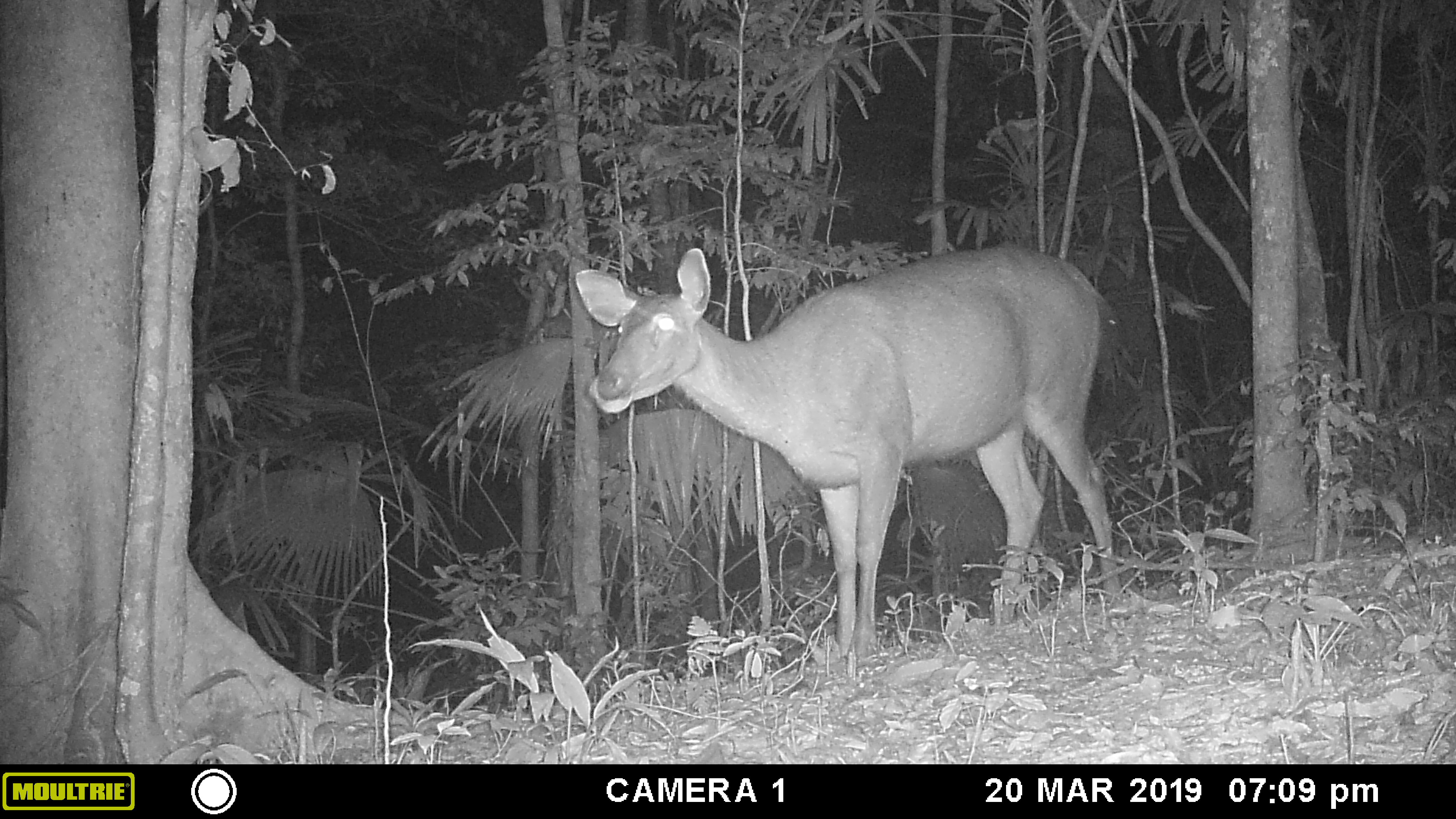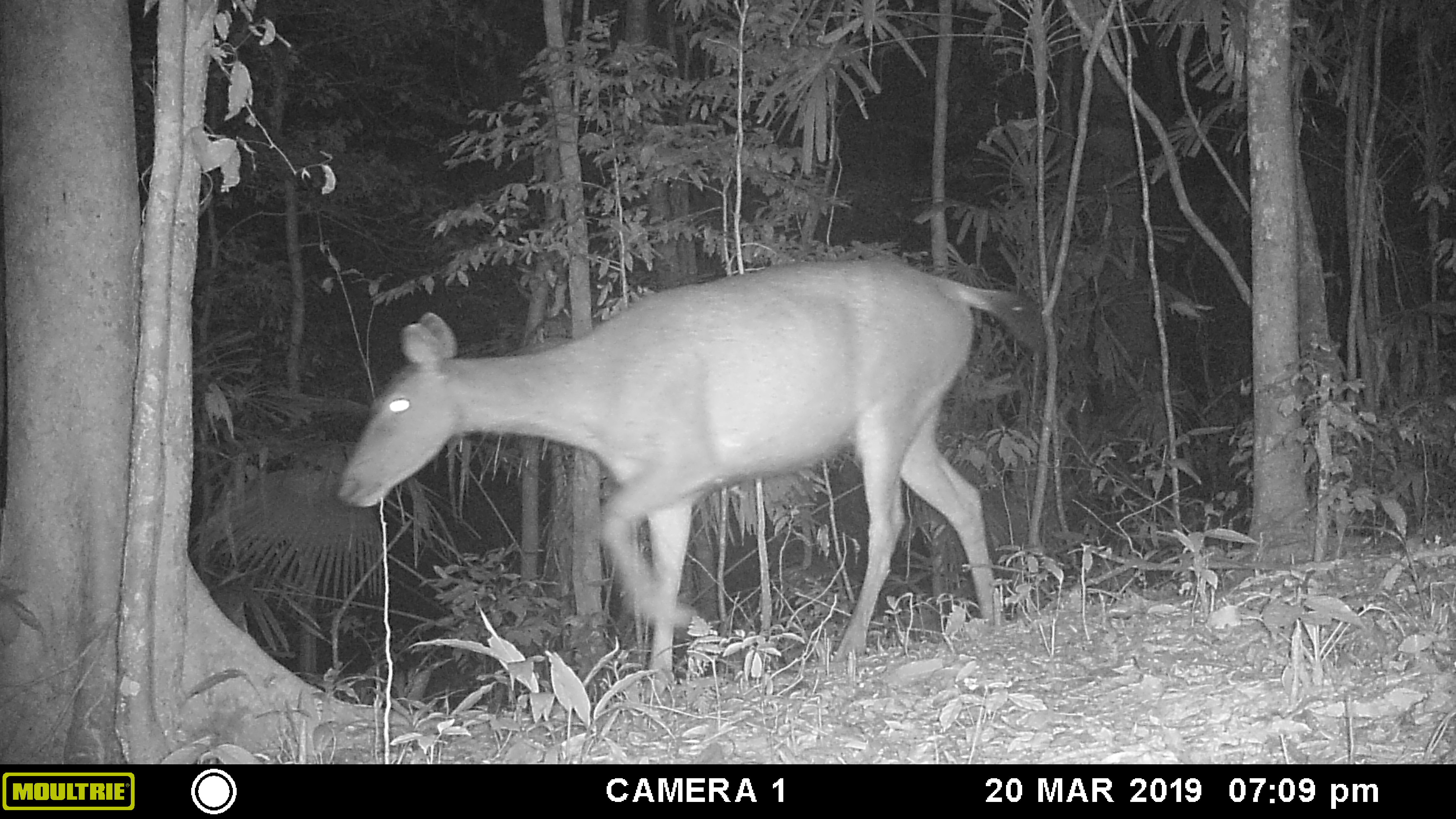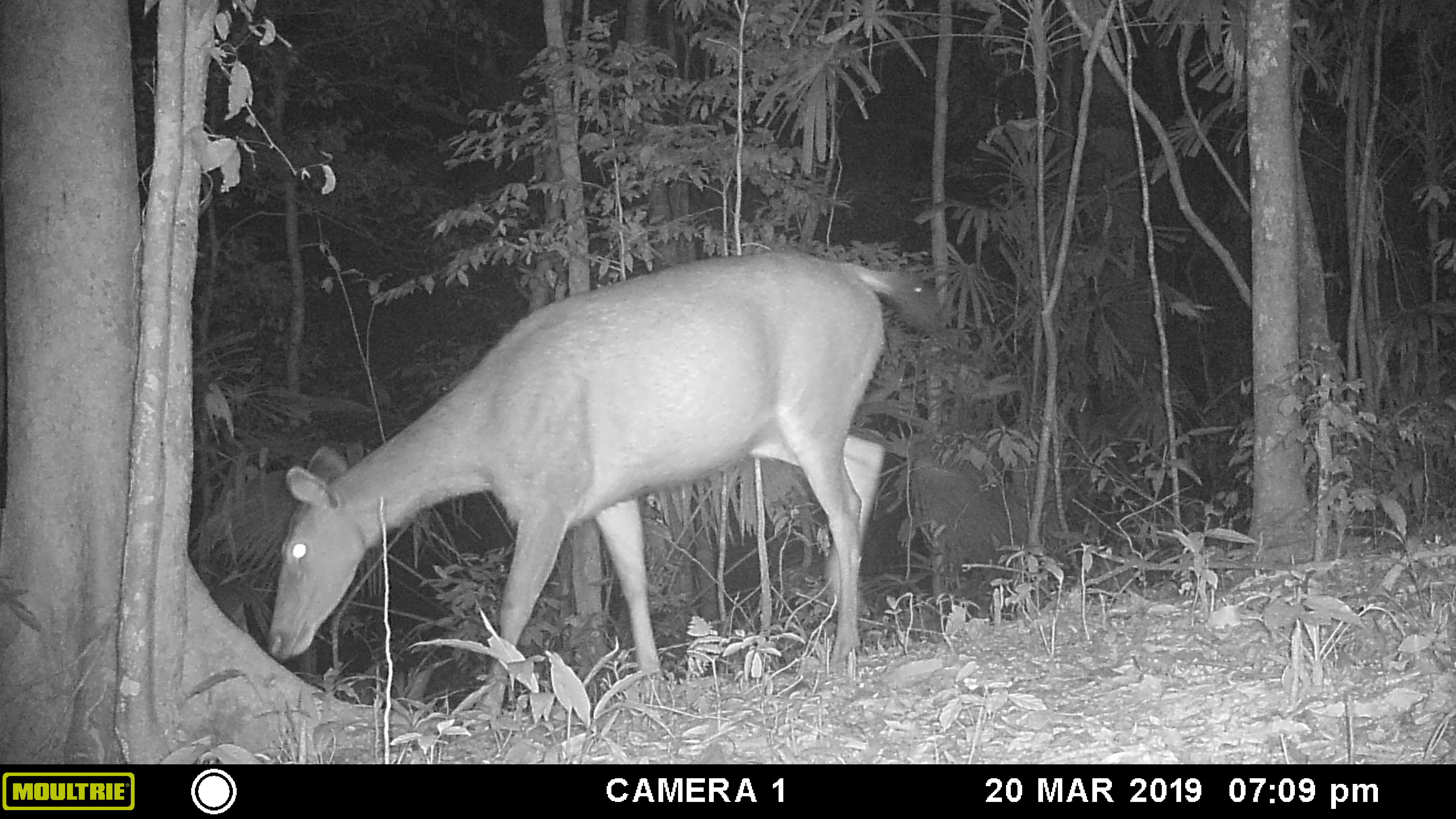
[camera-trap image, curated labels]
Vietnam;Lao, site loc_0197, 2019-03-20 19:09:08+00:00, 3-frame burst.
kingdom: Animalia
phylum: Chordata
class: Mammalia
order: Artiodactyla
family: Cervidae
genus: Rusa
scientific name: Rusa unicolor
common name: sambar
Sambar (Rusa unicolor). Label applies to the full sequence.